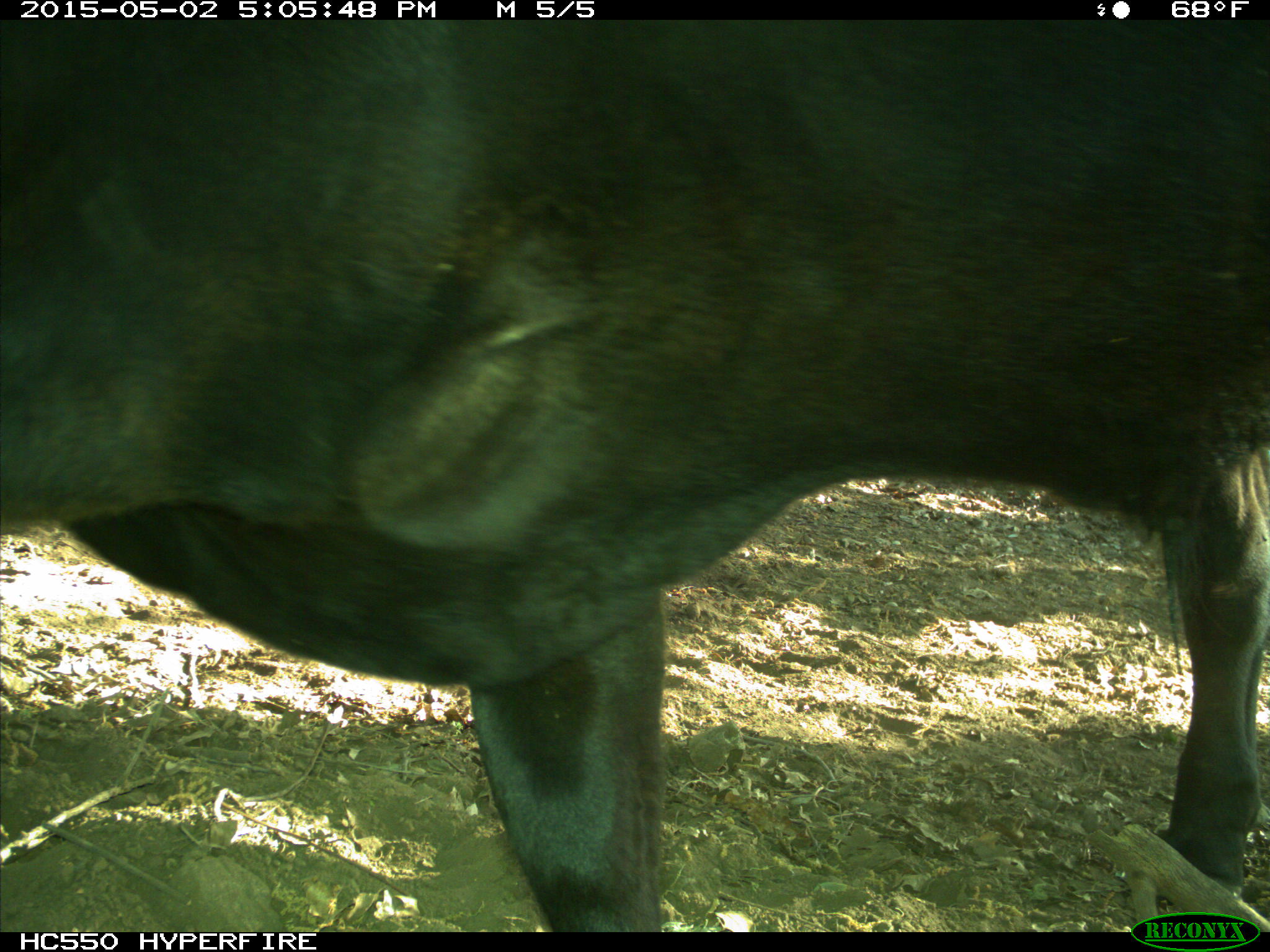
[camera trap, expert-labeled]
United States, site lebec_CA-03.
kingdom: Animalia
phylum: Chordata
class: Mammalia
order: Artiodactyla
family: Bovidae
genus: Bos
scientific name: Bos taurus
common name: domestic cow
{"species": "Bos taurus (domestic cow)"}